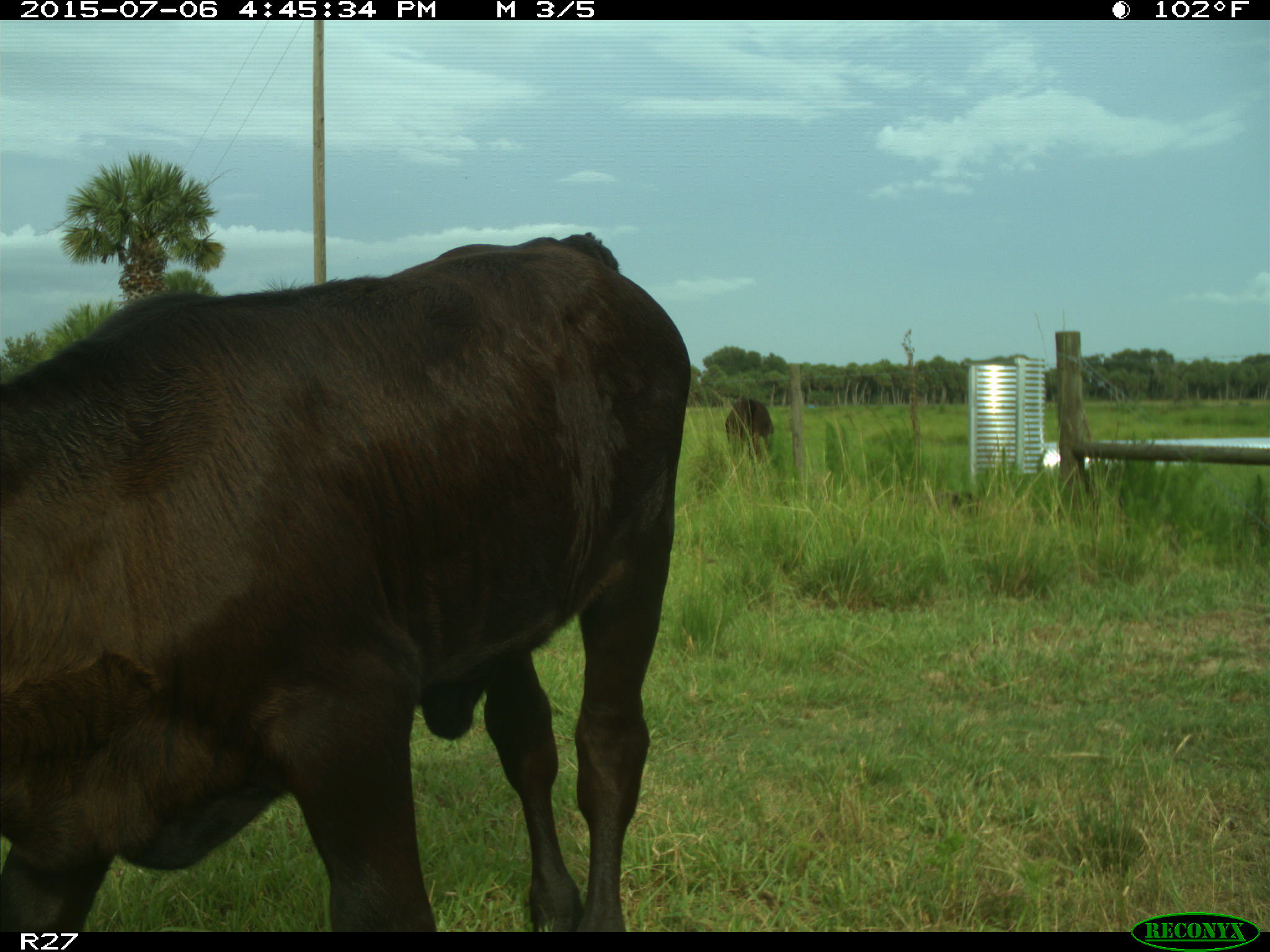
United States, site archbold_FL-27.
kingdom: Animalia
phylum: Chordata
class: Mammalia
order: Artiodactyla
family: Bovidae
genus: Bos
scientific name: Bos taurus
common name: domestic cow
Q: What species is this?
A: Bos taurus (domestic cow).